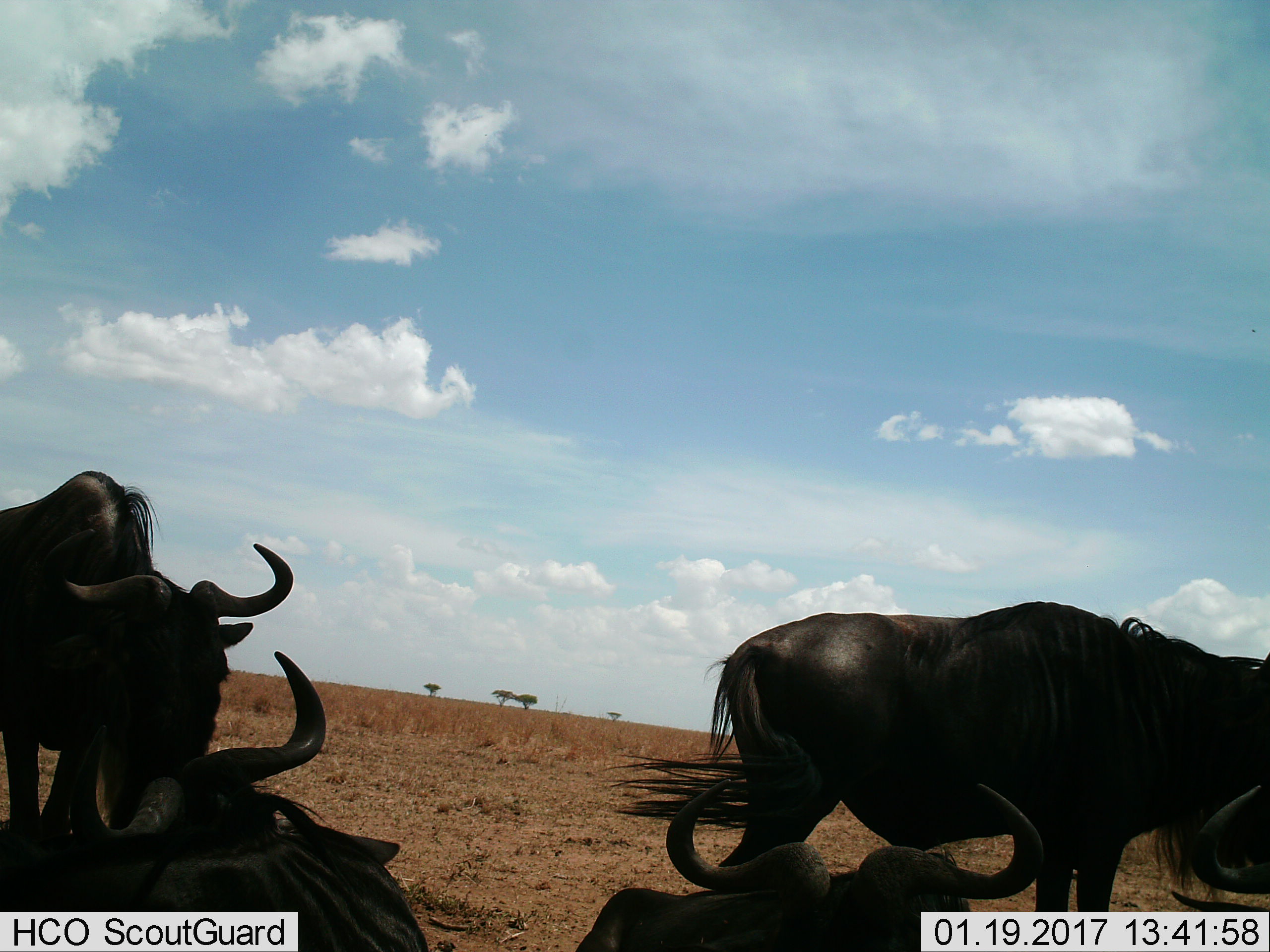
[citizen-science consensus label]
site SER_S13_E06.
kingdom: Animalia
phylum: Chordata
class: Mammalia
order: Artiodactyla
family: Bovidae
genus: Connochaetes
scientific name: Connochaetes taurinus taurinus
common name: blue wildebeest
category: wildebeestblue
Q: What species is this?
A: Wildebeestblue (blue wildebeest) (Connochaetes taurinus taurinus).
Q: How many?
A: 4.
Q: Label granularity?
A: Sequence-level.